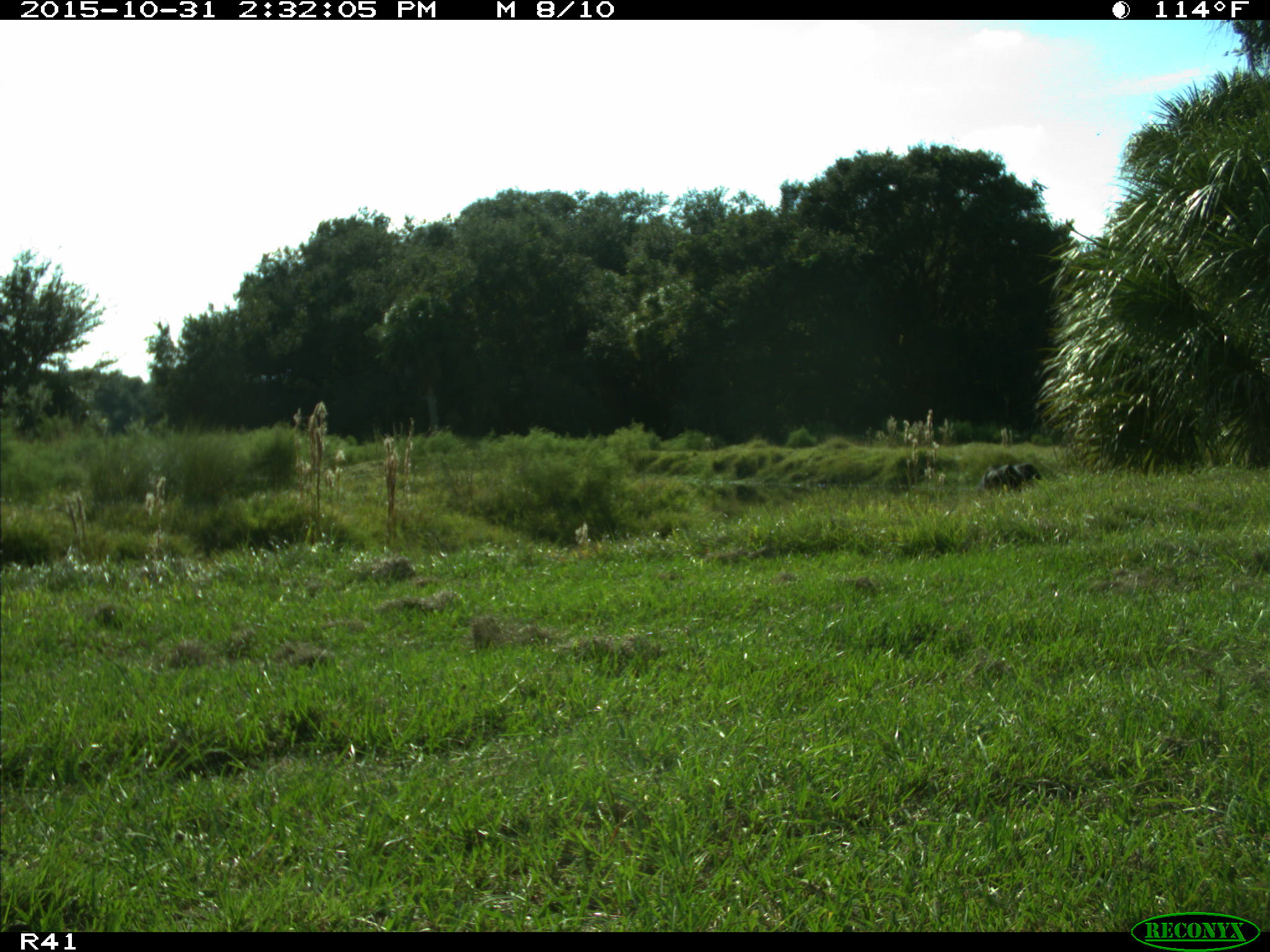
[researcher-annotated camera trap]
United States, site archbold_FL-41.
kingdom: Animalia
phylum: Chordata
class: Mammalia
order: Artiodactyla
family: Bovidae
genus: Bos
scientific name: Bos taurus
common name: domestic cow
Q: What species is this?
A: Bos taurus (domestic cow).